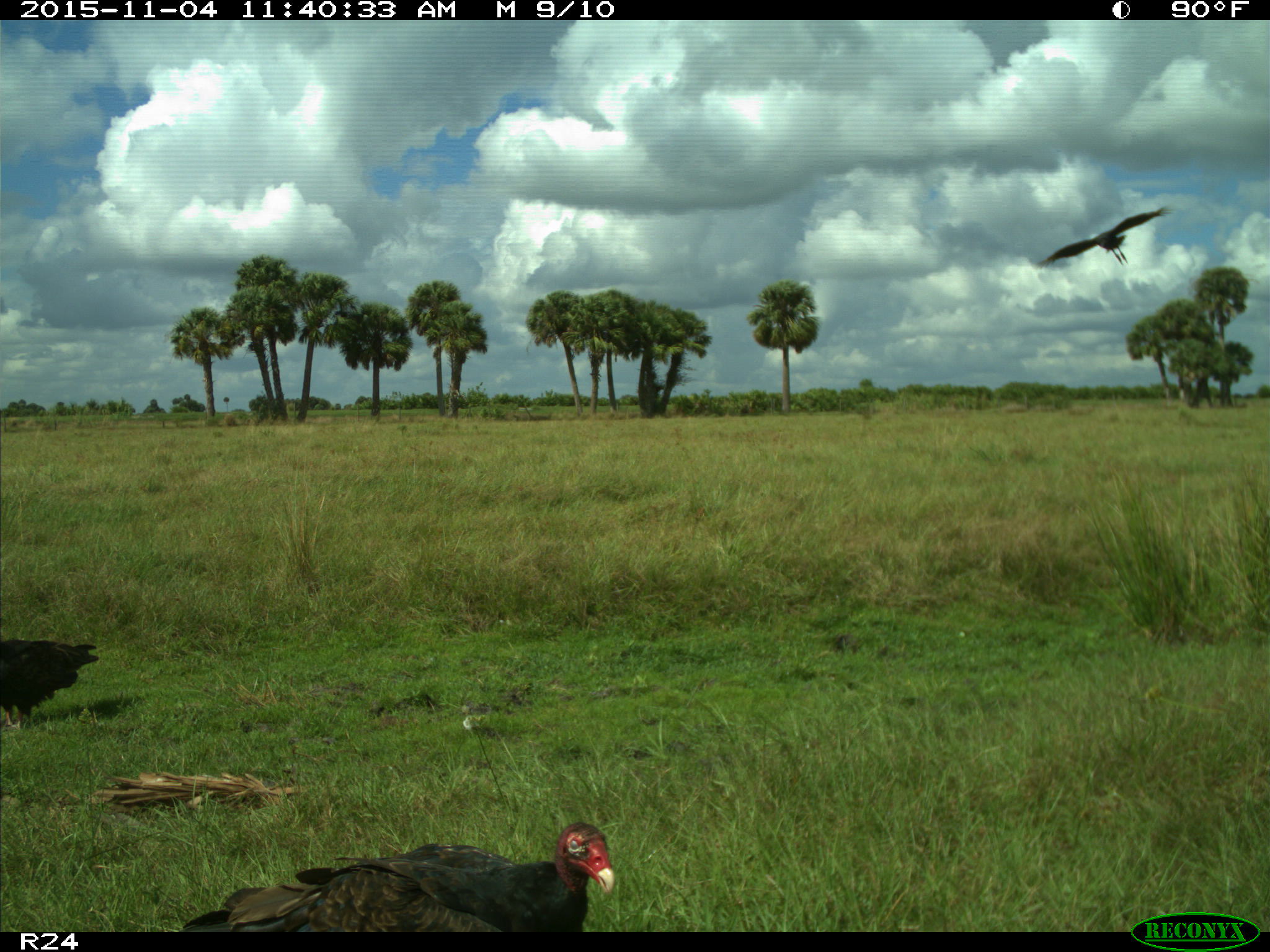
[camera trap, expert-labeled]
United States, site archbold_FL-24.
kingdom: Animalia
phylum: Chordata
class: Aves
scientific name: Aves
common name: birds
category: unidentified bird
Unidentified bird (birds) (Aves).